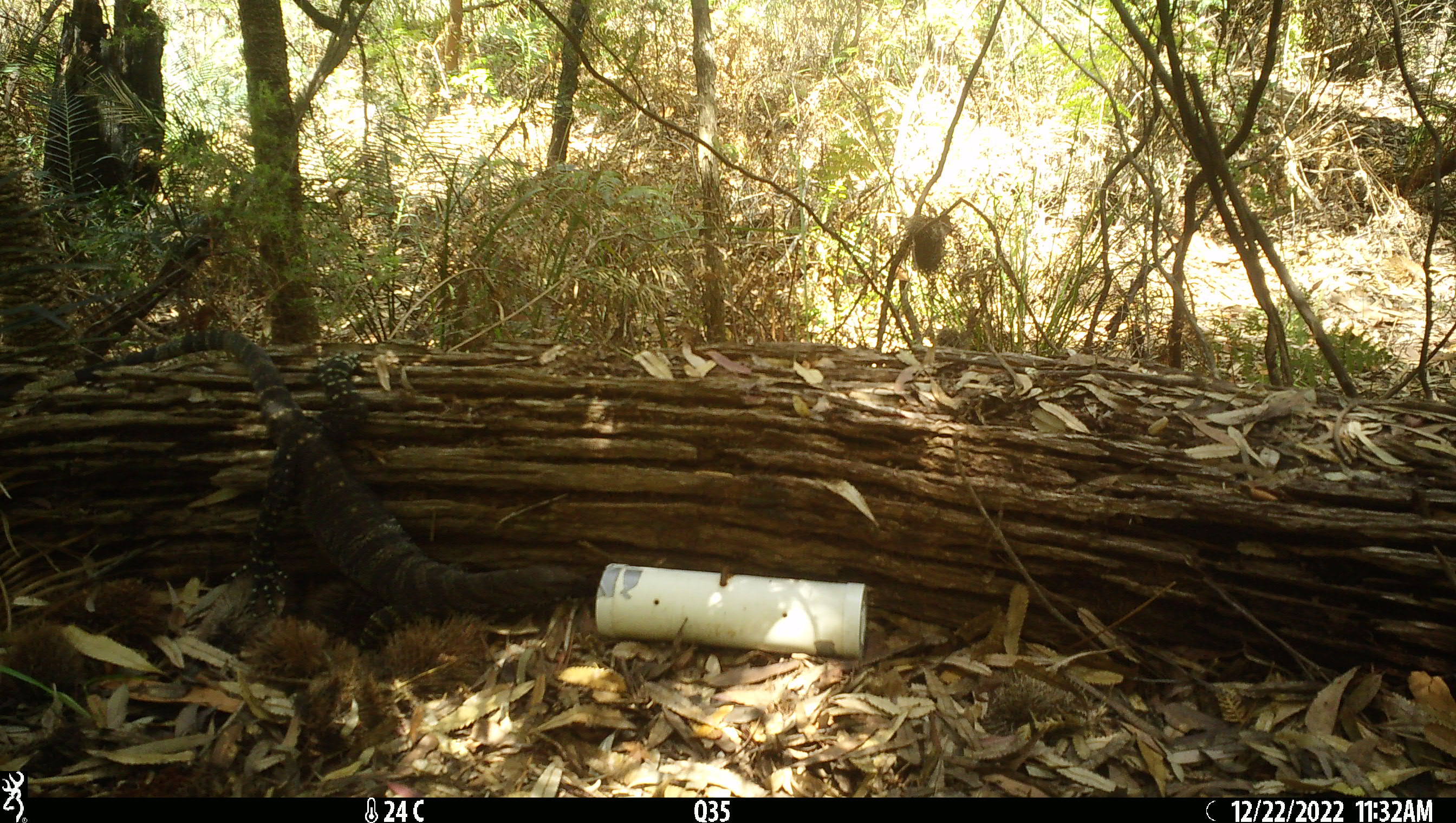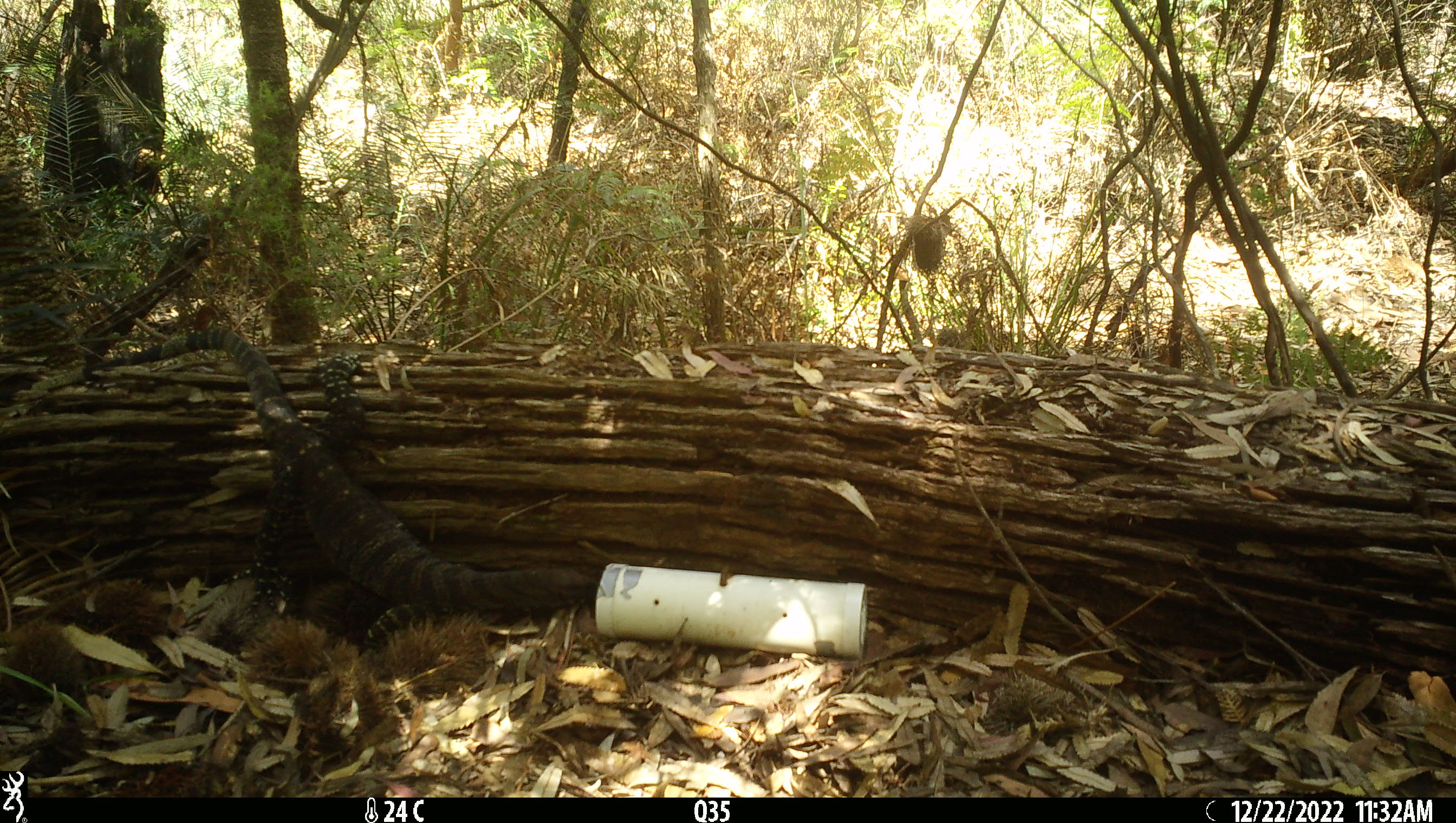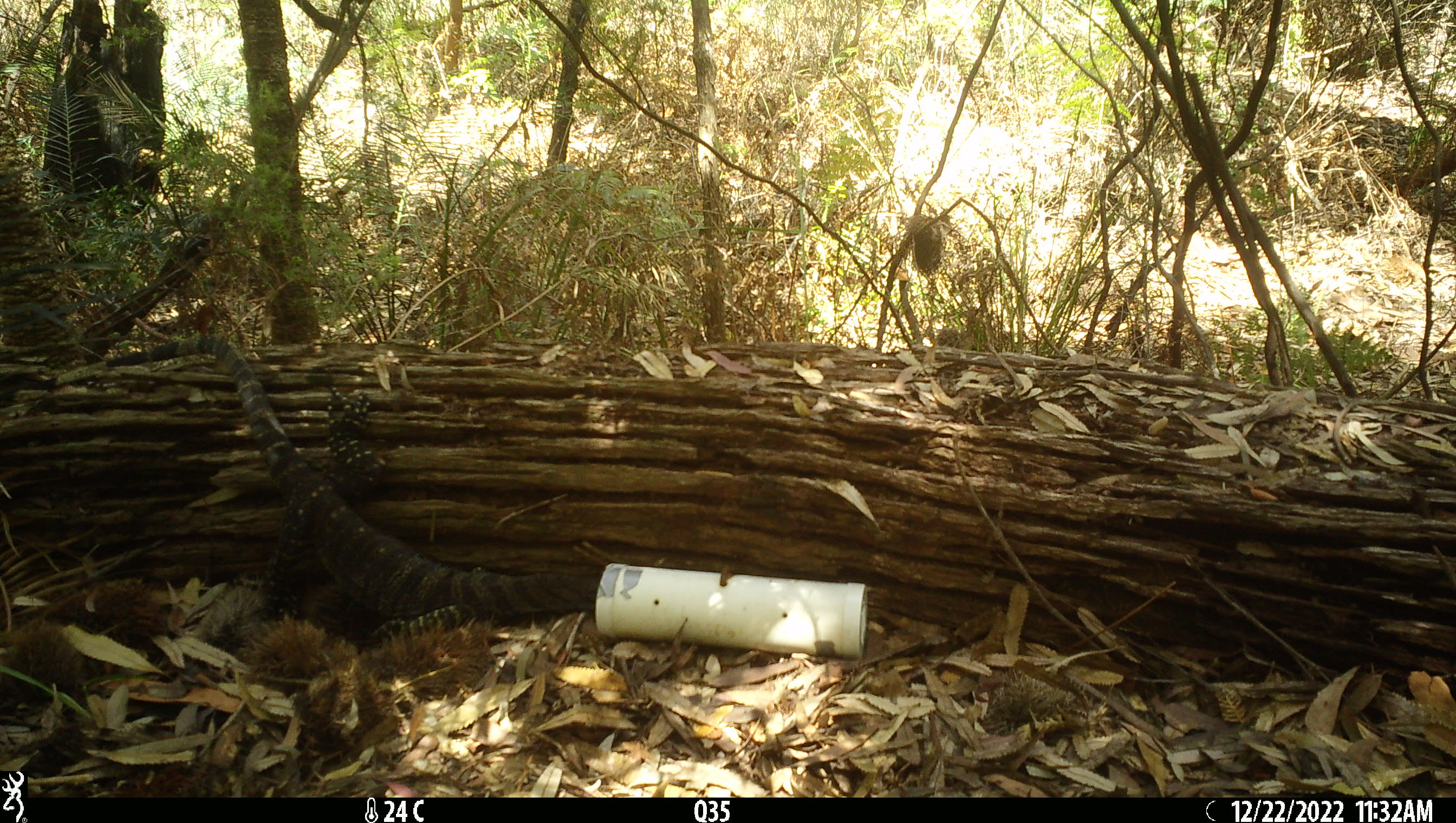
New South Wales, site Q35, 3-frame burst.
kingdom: Animalia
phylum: Chordata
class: Reptilia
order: Squamata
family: Varanidae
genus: Varanus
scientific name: Varanus varius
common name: lace monitor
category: goanna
Goanna (lace monitor) (Varanus varius).